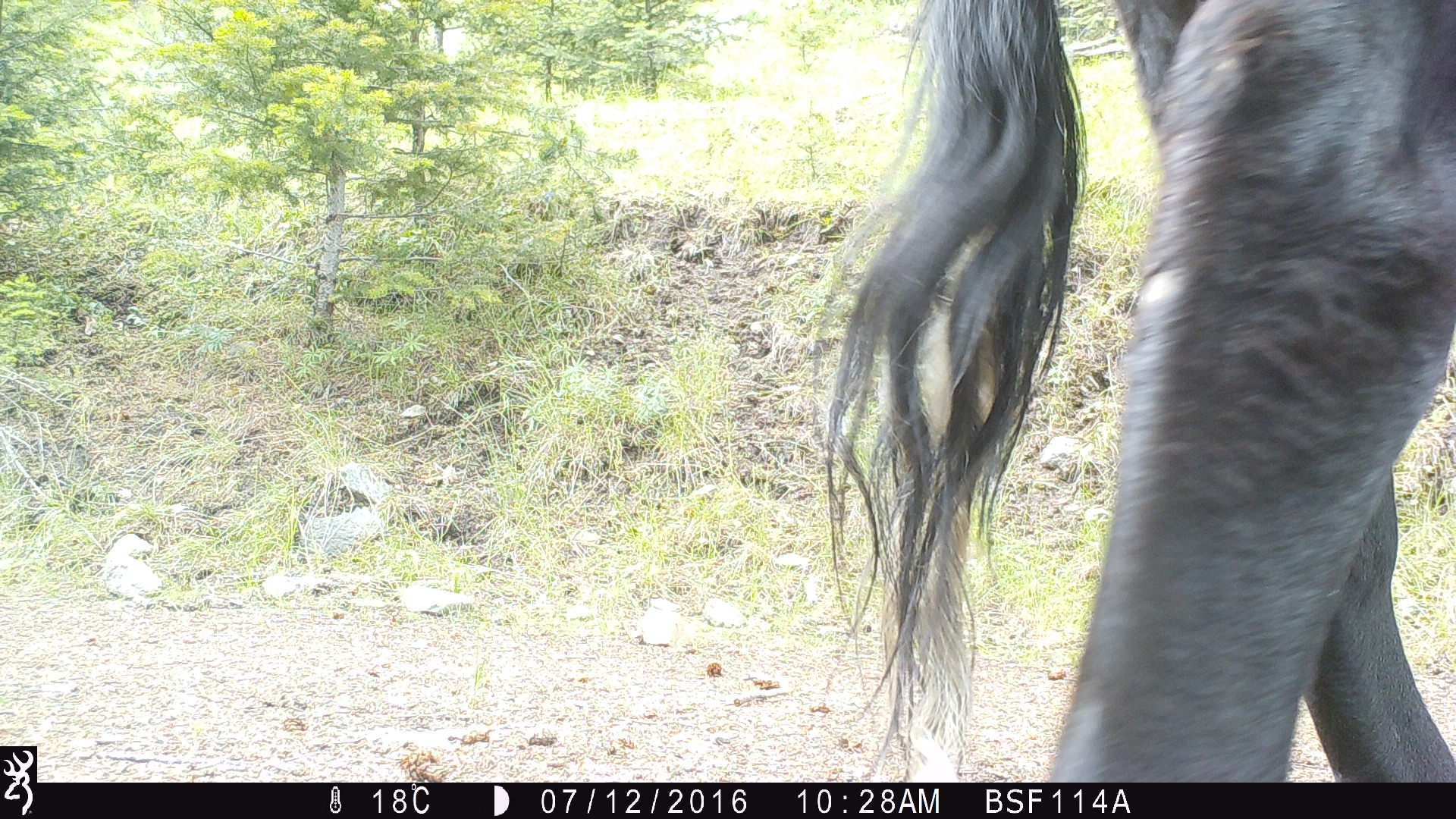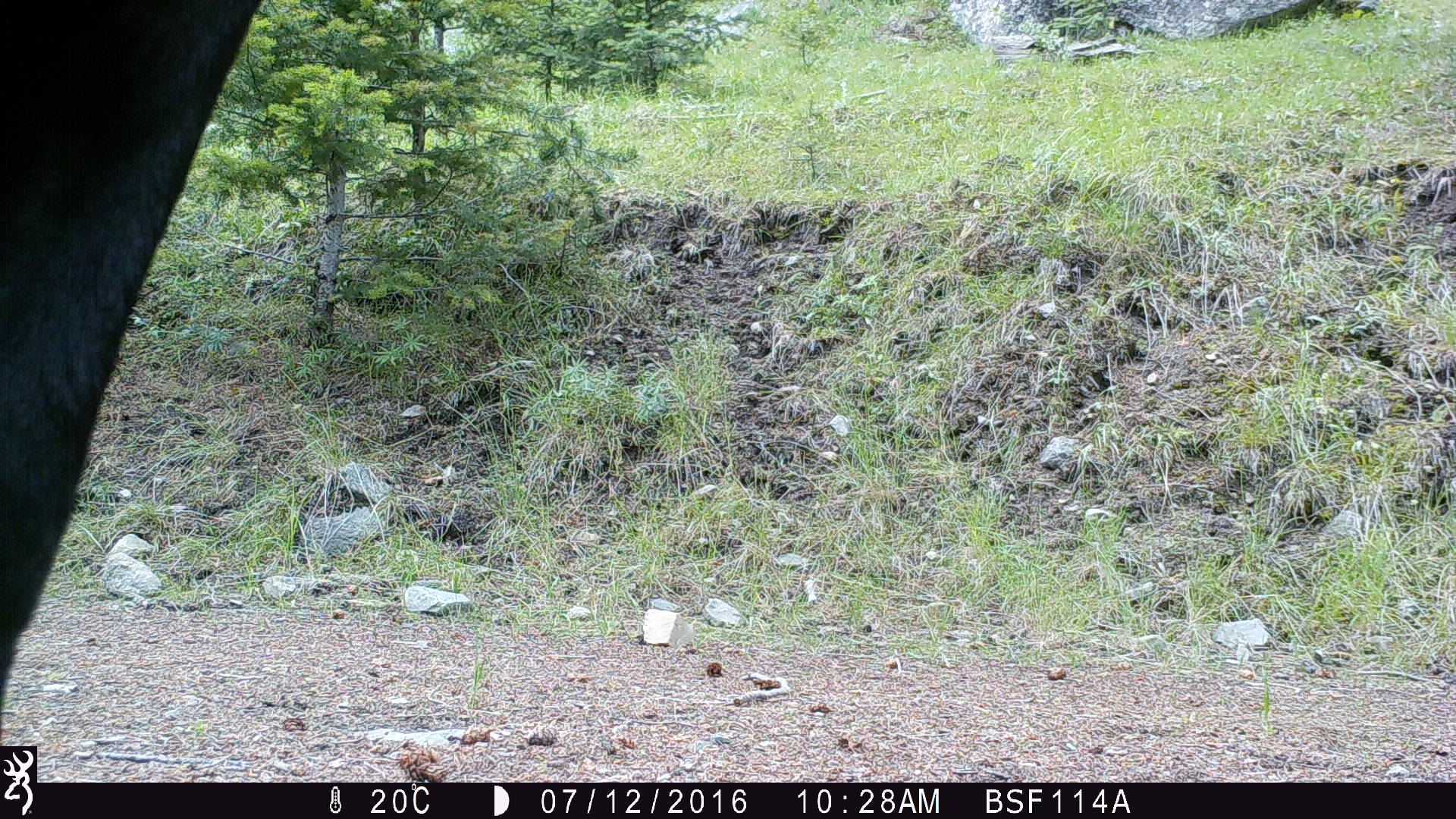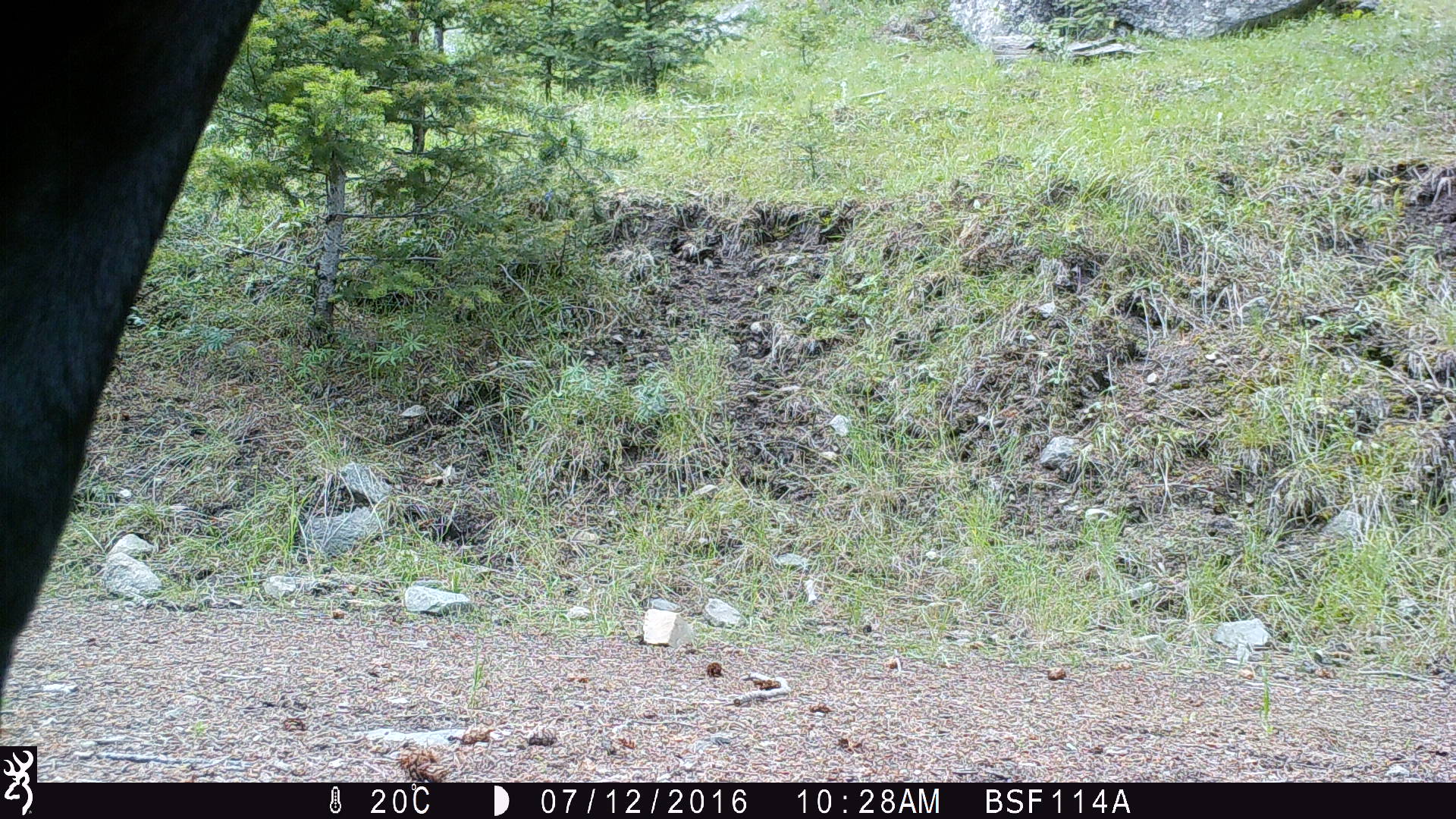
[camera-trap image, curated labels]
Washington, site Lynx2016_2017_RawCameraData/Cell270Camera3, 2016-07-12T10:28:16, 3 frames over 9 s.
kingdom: Animalia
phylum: Chordata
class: Mammalia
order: Artiodactyla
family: Bovidae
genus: Bos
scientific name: Bos taurus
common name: domestic cattle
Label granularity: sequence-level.